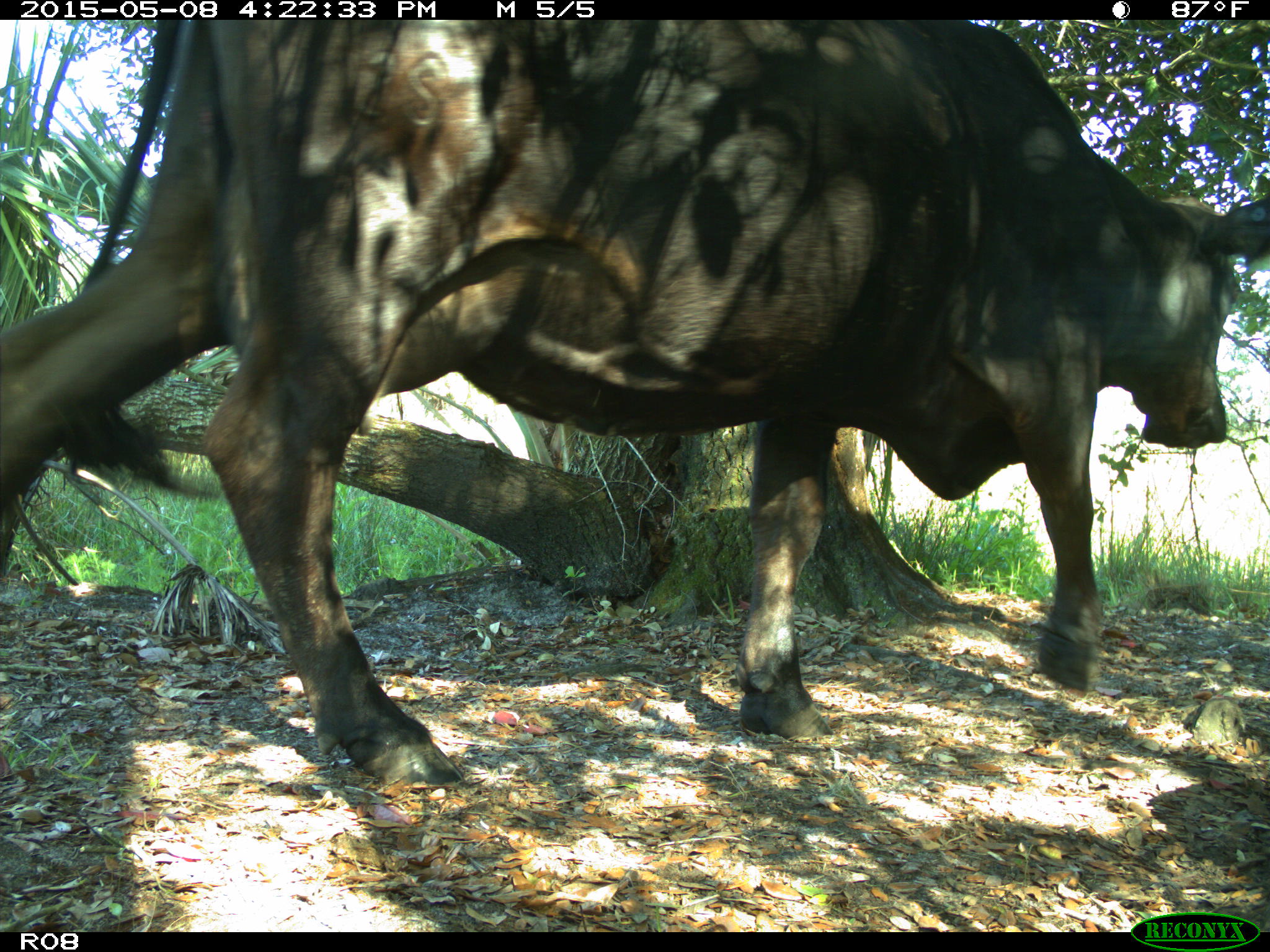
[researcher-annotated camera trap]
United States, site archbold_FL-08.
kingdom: Animalia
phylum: Chordata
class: Mammalia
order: Artiodactyla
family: Bovidae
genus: Bos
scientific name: Bos taurus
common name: domestic cow